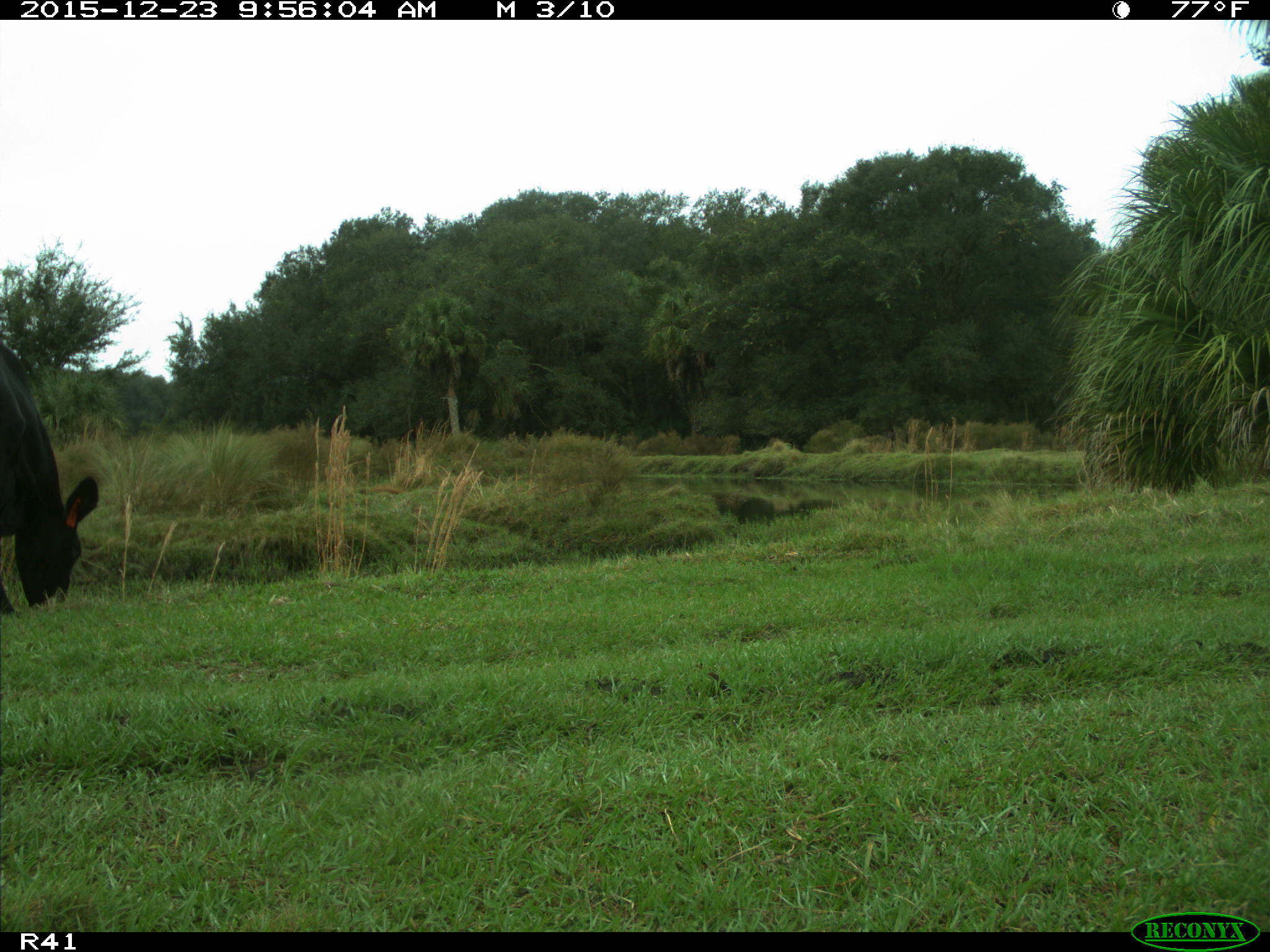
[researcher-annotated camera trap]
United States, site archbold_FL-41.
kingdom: Animalia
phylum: Chordata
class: Mammalia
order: Artiodactyla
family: Bovidae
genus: Bos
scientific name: Bos taurus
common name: domestic cow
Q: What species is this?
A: Bos taurus (domestic cow).